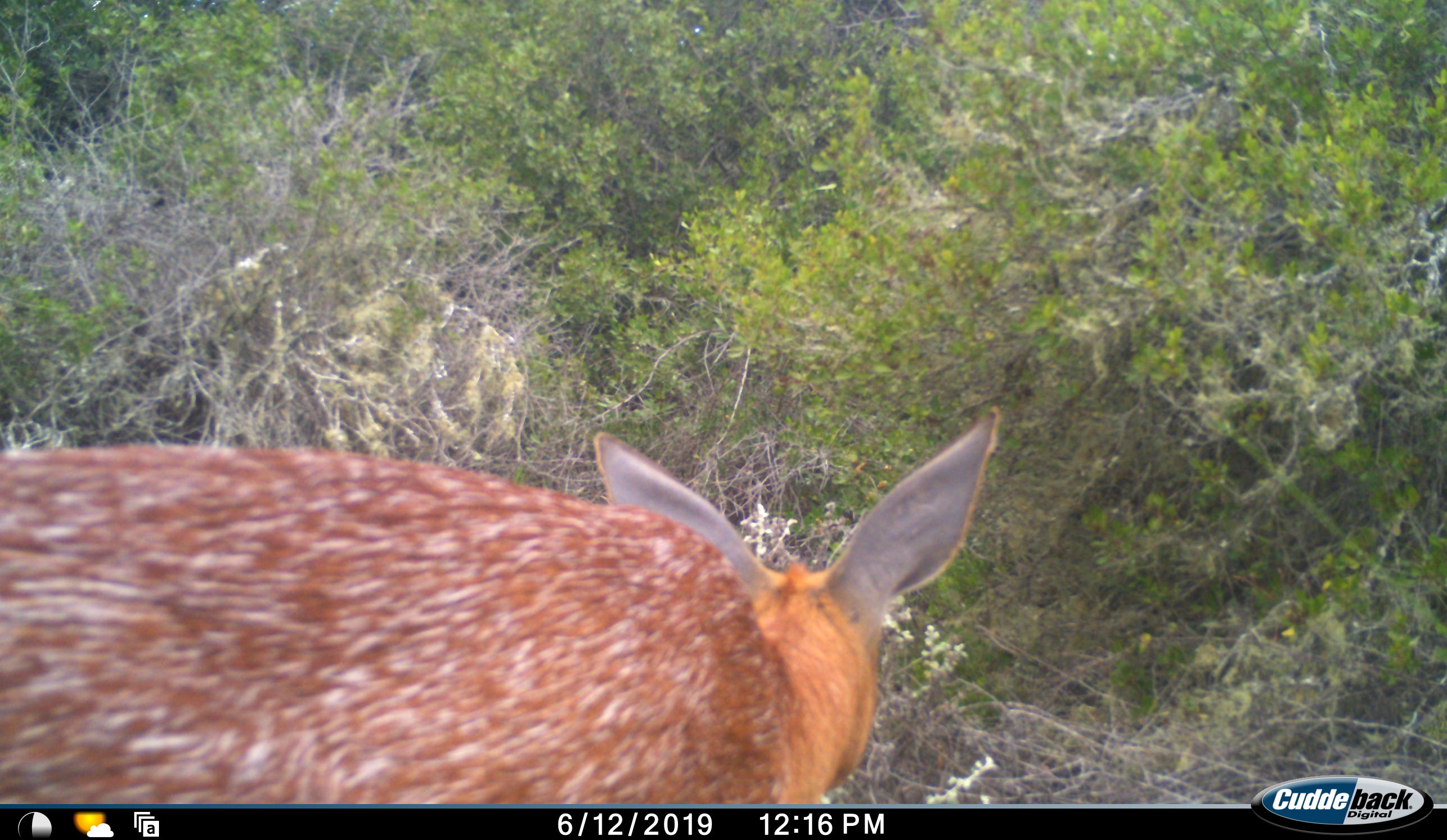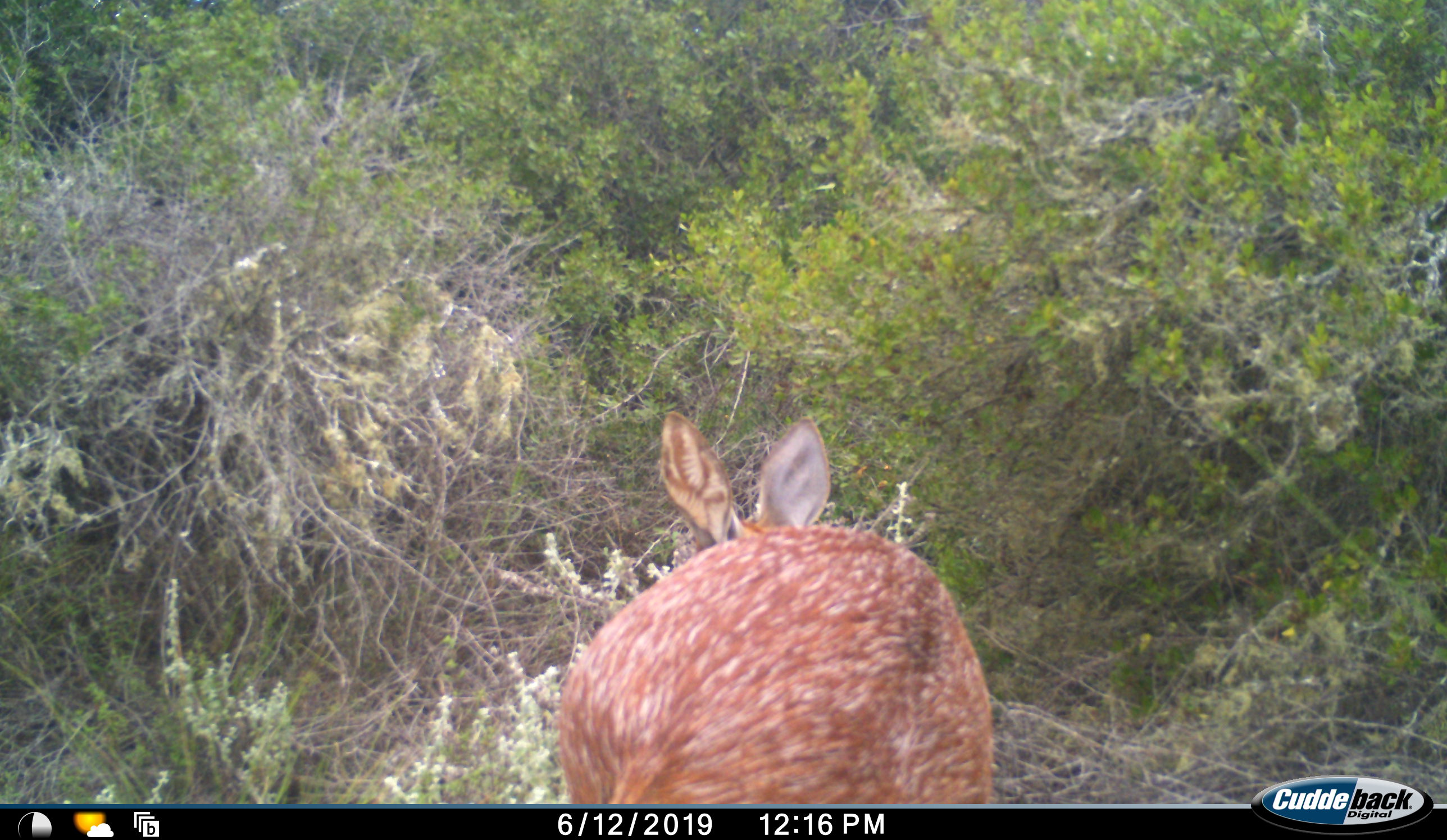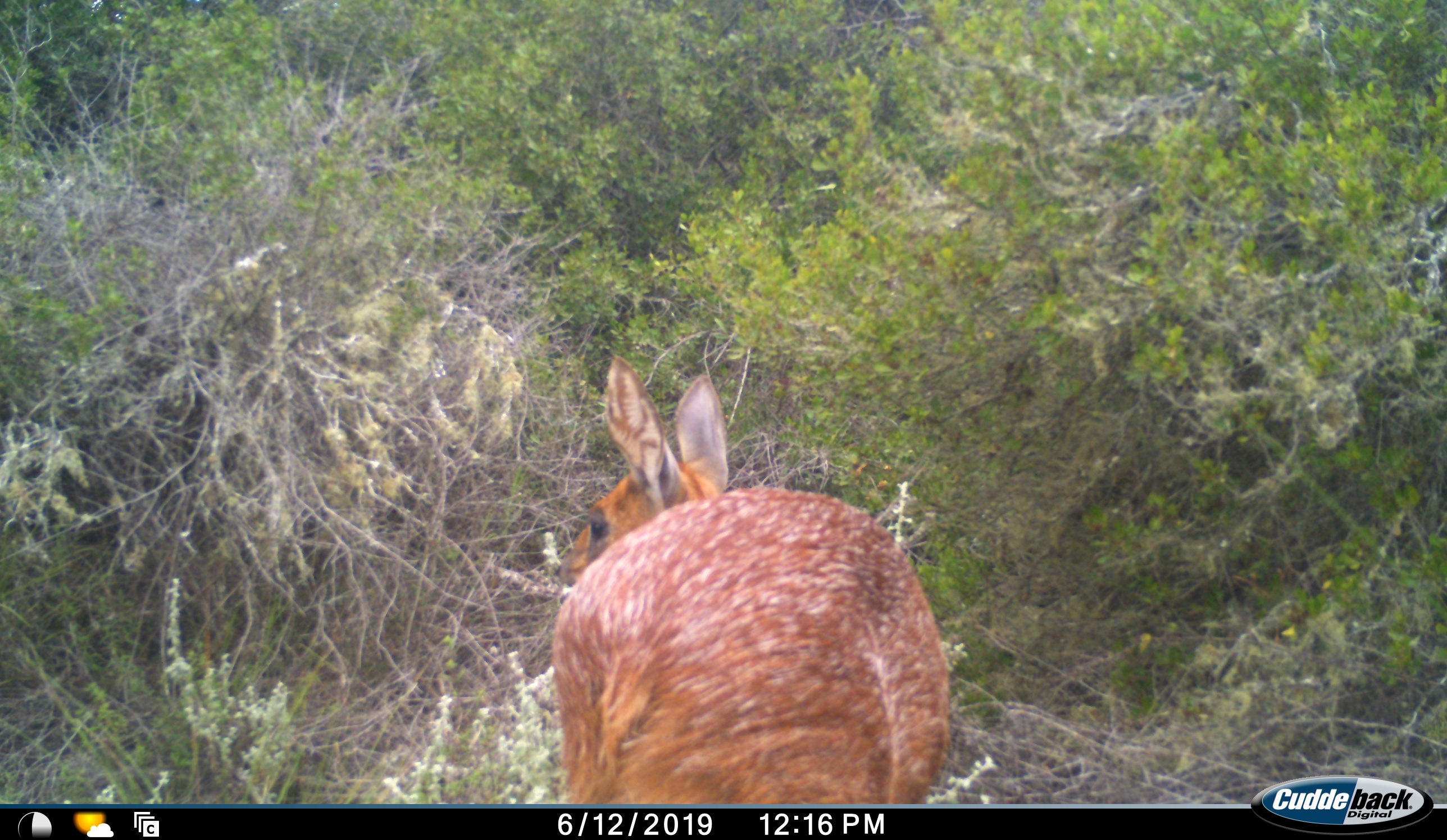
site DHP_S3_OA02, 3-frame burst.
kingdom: Animalia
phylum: Chordata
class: Mammalia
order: Artiodactyla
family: Bovidae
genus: Raphicerus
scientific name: Raphicerus melanotis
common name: grysbok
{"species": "grysbok (Raphicerus melanotis)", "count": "1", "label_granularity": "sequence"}